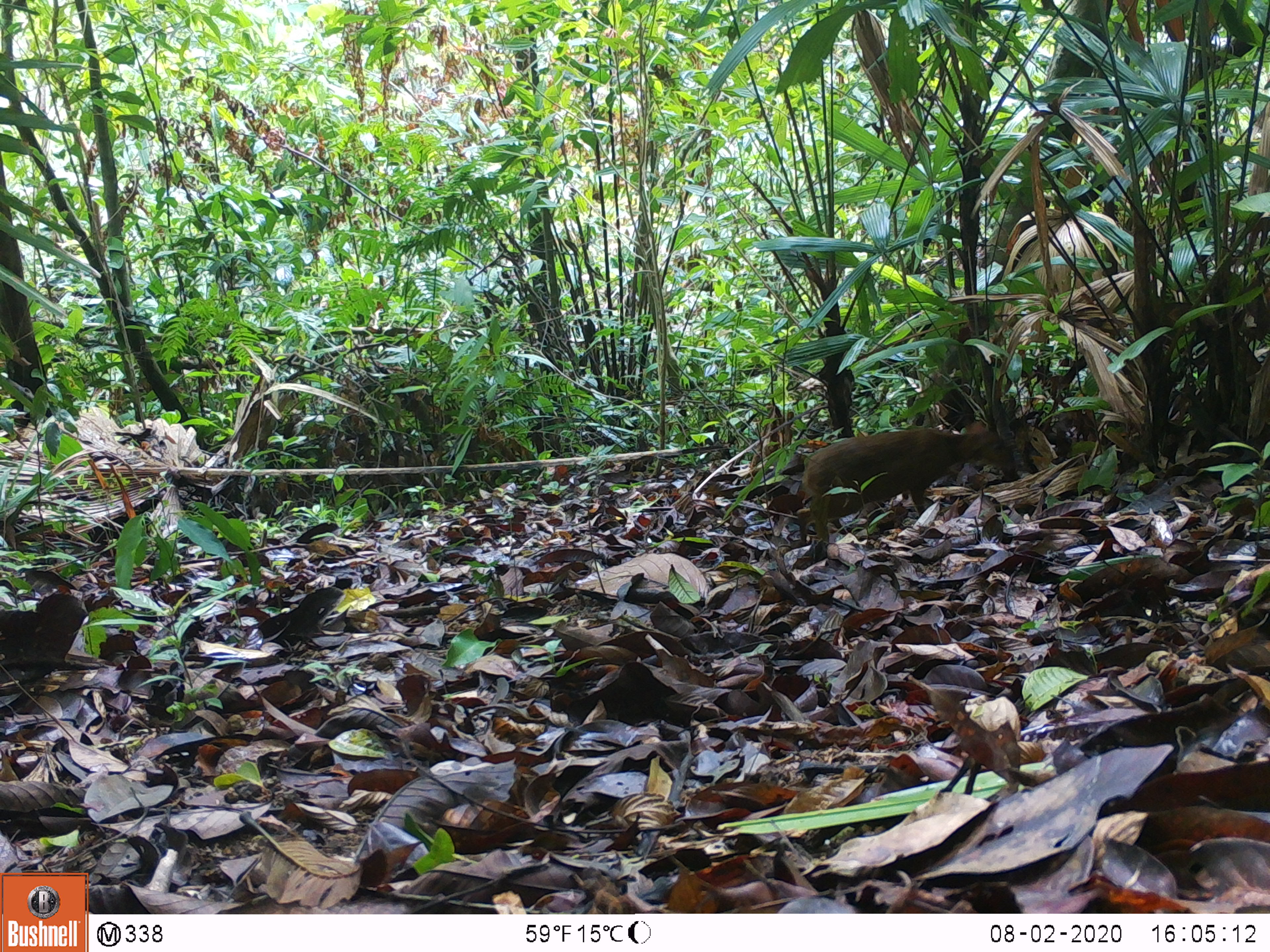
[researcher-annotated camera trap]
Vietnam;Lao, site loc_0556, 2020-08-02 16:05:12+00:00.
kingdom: Animalia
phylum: Chordata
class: Mammalia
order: Artiodactyla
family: Tragulidae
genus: Moschiola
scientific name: Moschiola meminna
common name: chevrotain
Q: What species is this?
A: Chevrotain (Moschiola meminna).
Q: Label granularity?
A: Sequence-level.